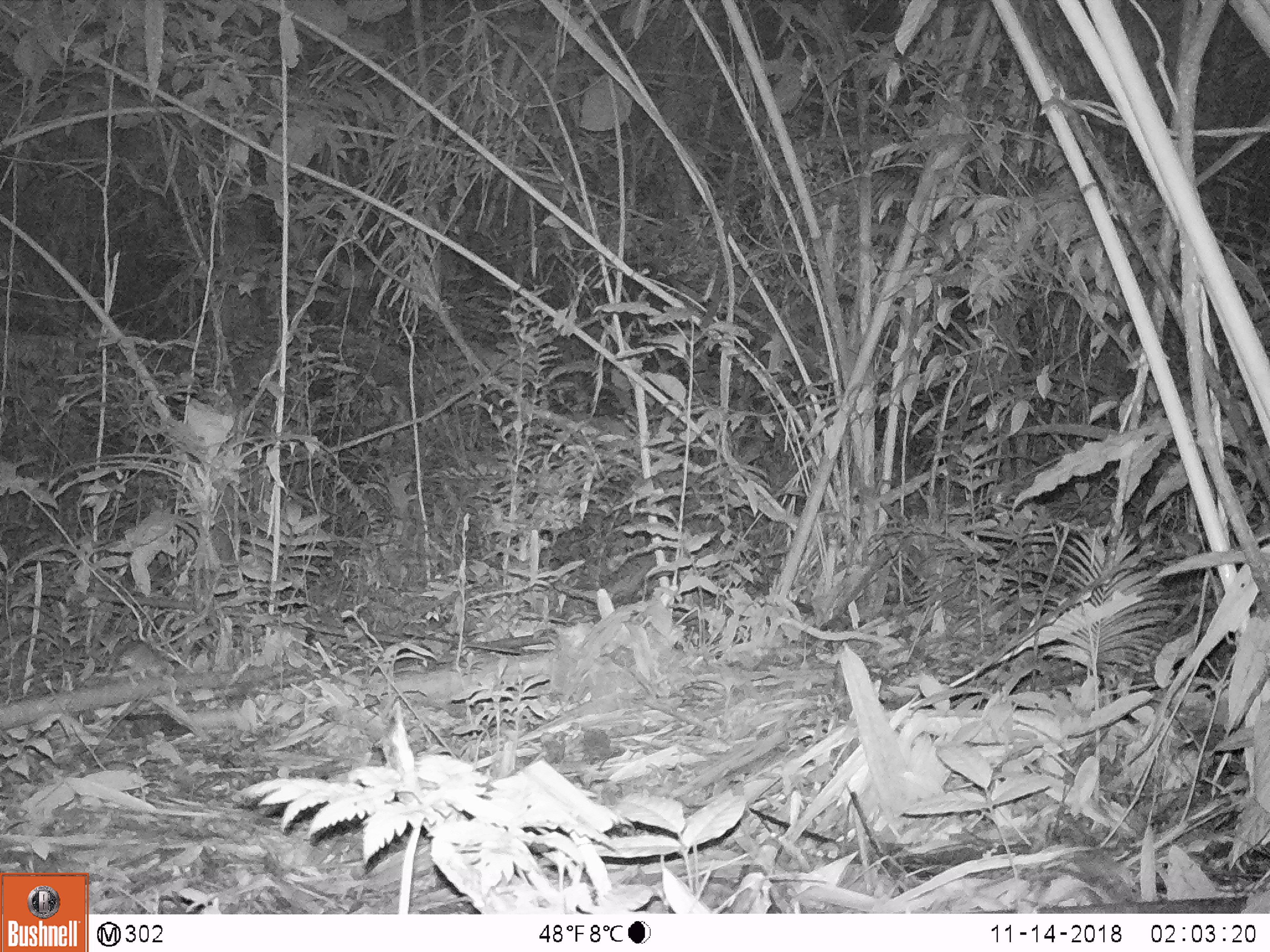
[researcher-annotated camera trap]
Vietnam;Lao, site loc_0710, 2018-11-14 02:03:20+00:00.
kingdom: Animalia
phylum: Chordata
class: Mammalia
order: Rodentia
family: Muridae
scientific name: Muridae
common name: old-world mice and rats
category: unidentified murid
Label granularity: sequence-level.